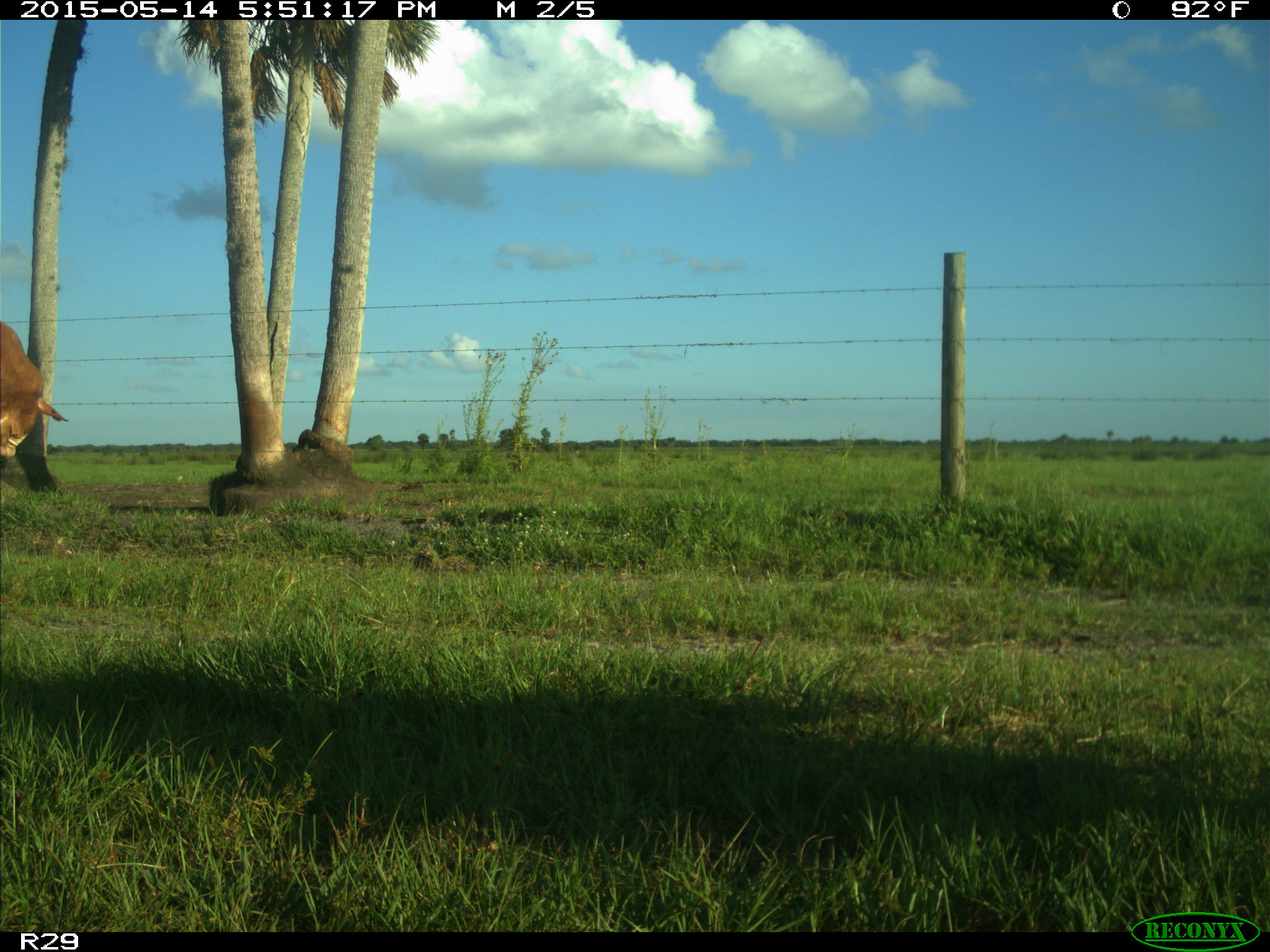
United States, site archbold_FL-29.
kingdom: Animalia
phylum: Chordata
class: Mammalia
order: Artiodactyla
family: Bovidae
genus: Bos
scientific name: Bos taurus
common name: domestic cow